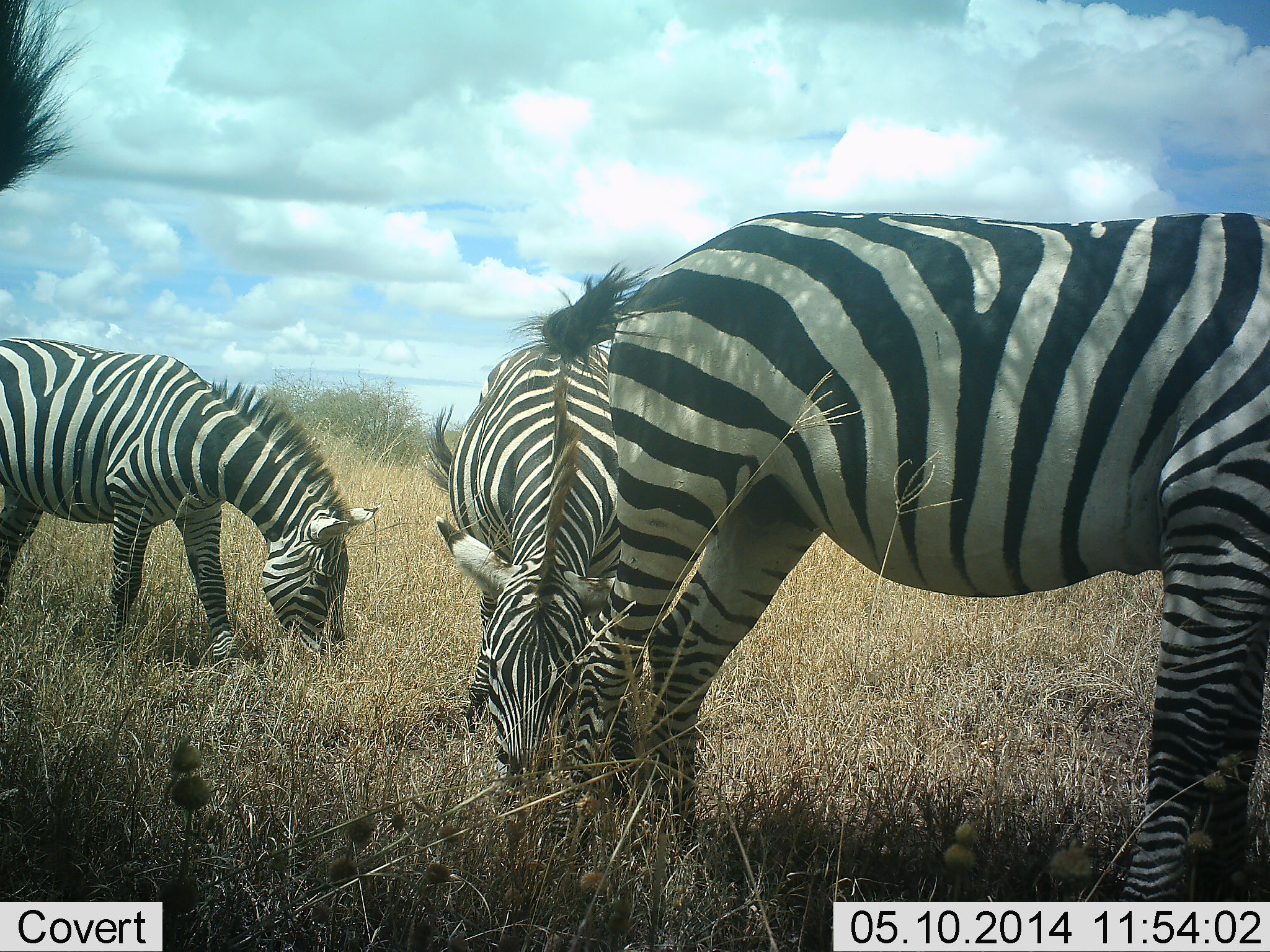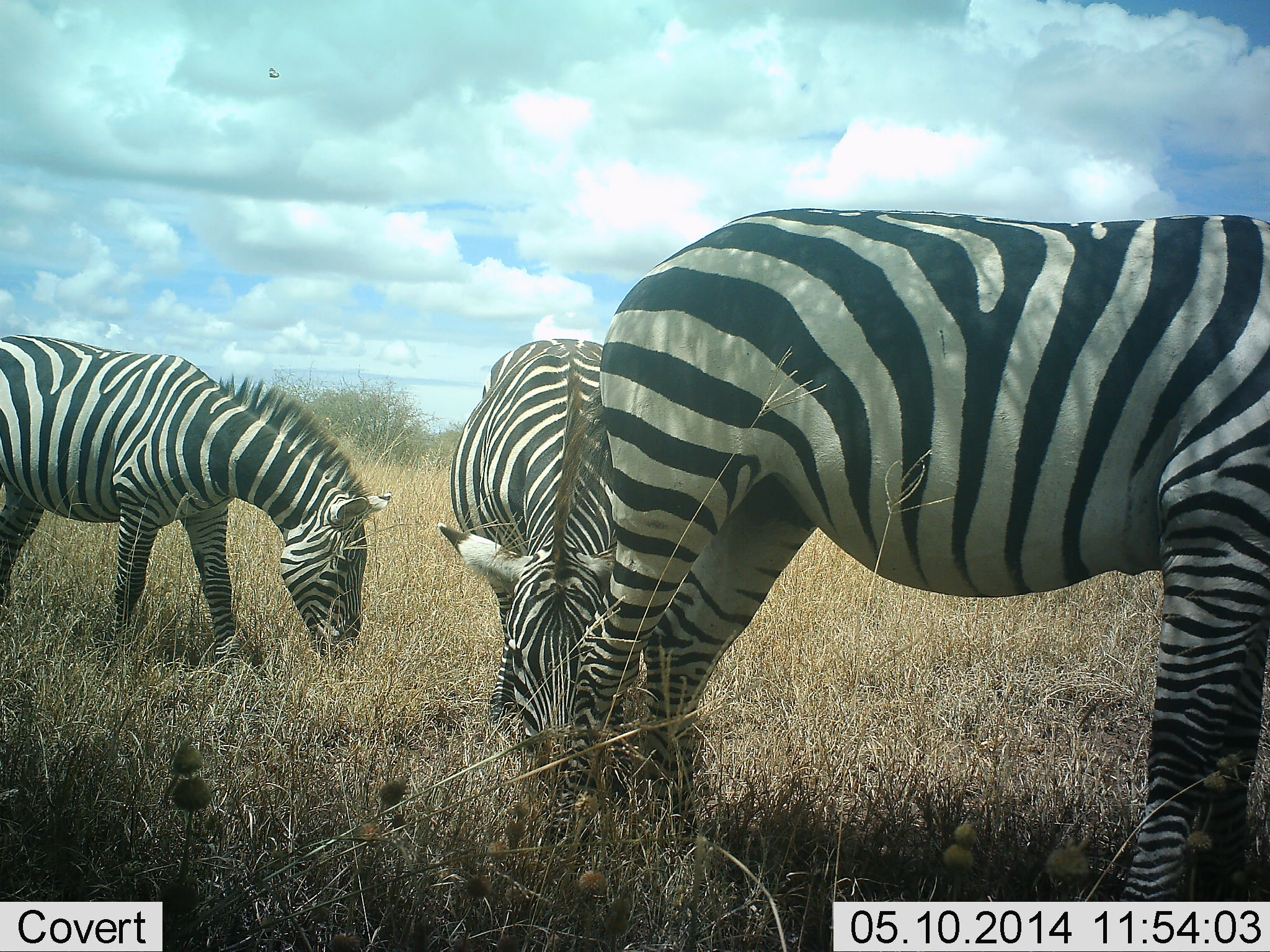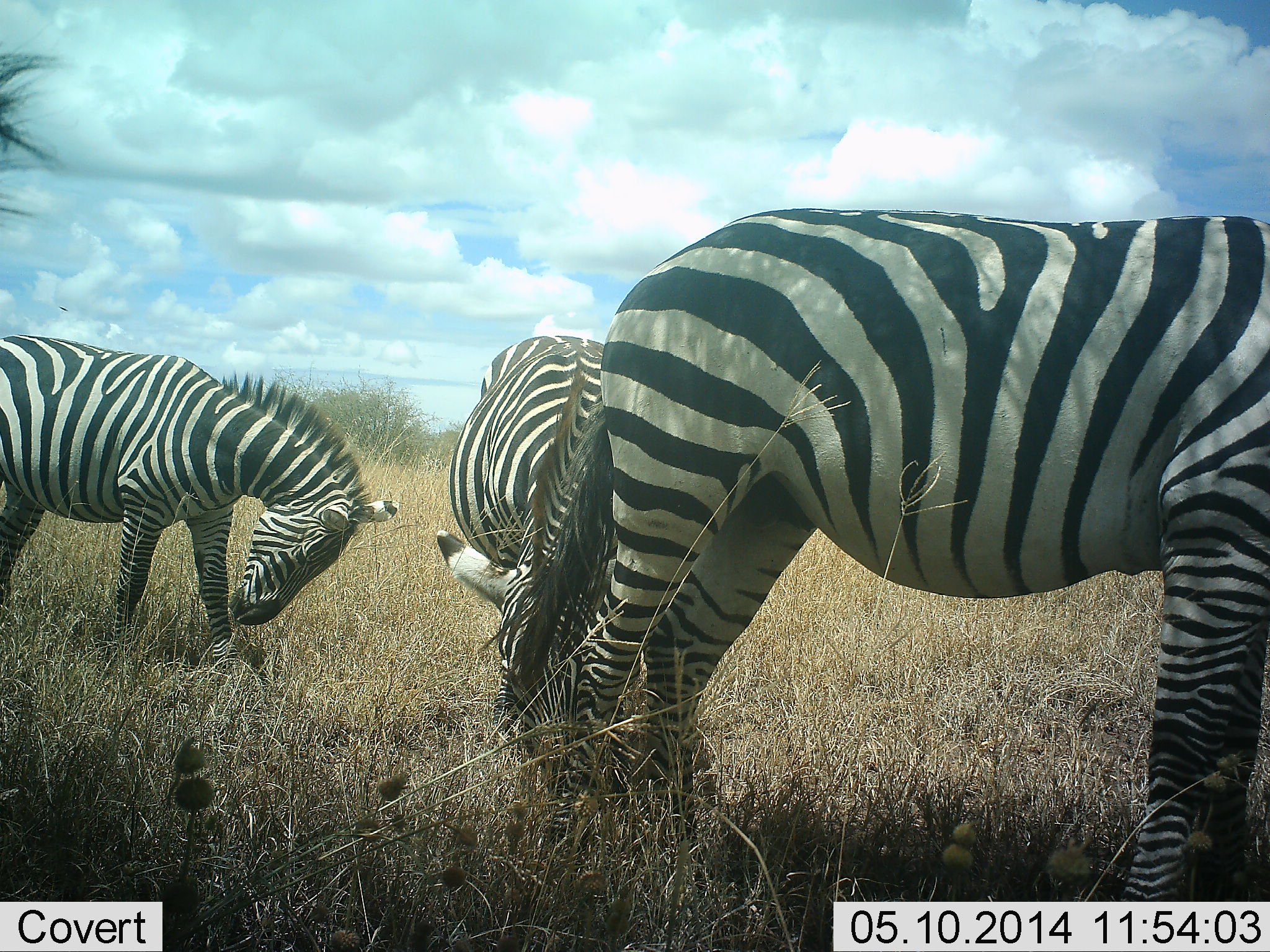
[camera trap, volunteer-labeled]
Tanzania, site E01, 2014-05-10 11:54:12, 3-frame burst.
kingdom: Animalia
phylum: Chordata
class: Mammalia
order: Perissodactyla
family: Equidae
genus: Equus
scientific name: Equus quagga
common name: plains zebra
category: zebra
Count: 3.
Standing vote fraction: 40%.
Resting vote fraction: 0%.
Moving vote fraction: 0%.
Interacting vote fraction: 0%.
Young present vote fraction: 0%.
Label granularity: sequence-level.